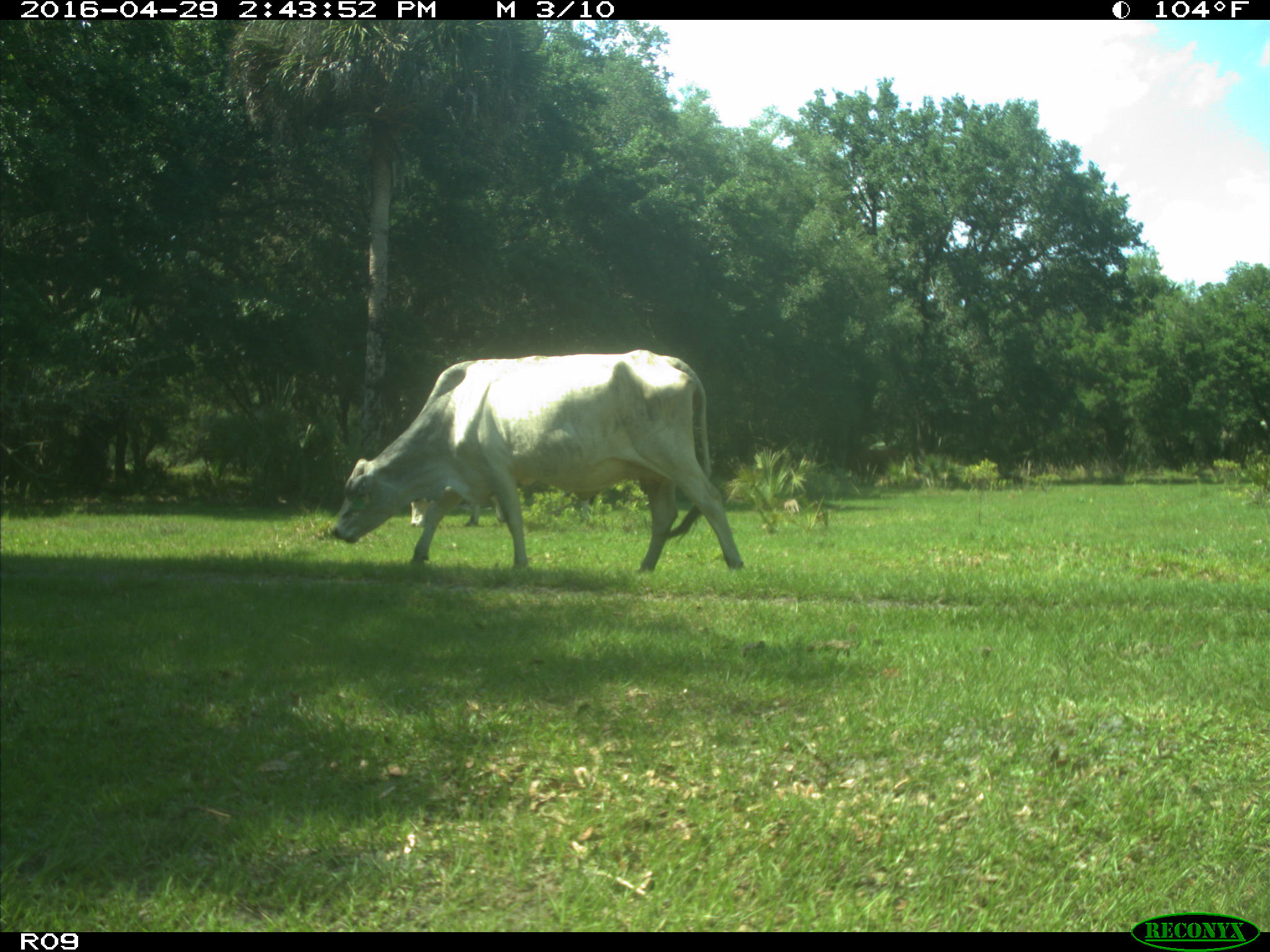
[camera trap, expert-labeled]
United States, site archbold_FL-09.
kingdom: Animalia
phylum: Chordata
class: Mammalia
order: Artiodactyla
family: Bovidae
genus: Bos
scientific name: Bos taurus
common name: domestic cow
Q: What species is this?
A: Bos taurus (domestic cow).